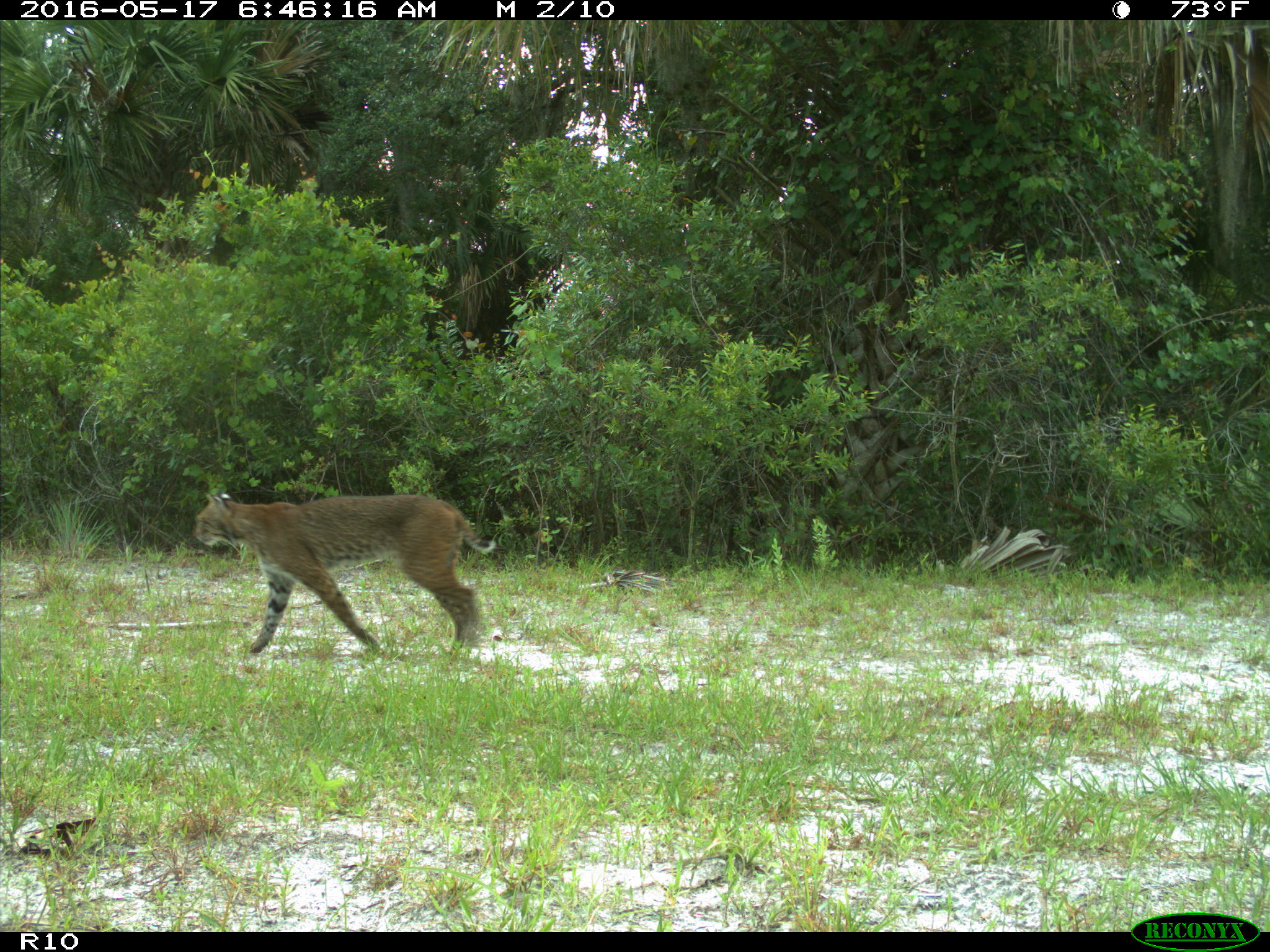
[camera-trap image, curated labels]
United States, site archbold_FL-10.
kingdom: Animalia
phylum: Chordata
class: Mammalia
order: Carnivora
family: Felidae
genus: Lynx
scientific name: Lynx rufus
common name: bobcat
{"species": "Lynx rufus (bobcat)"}